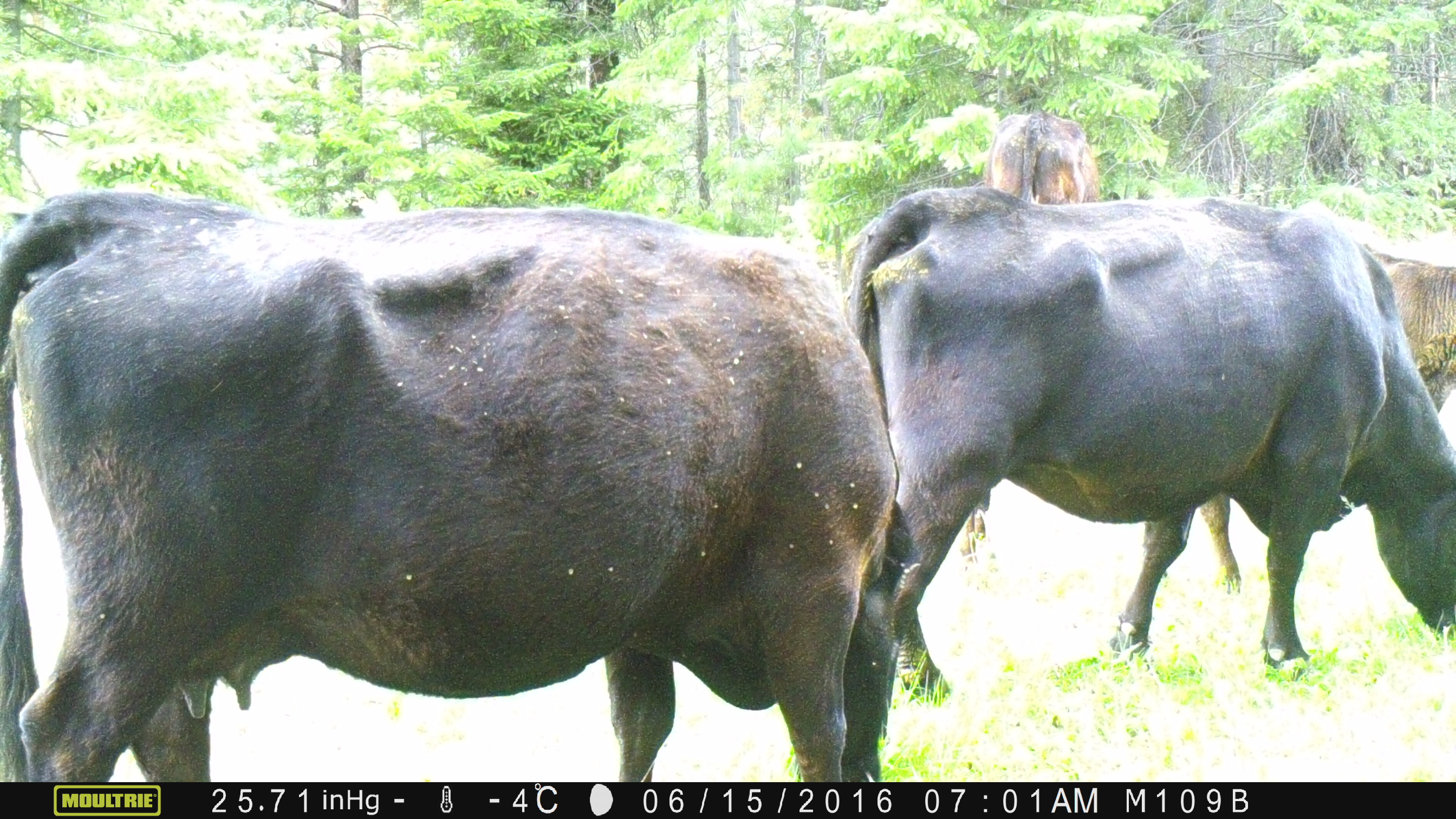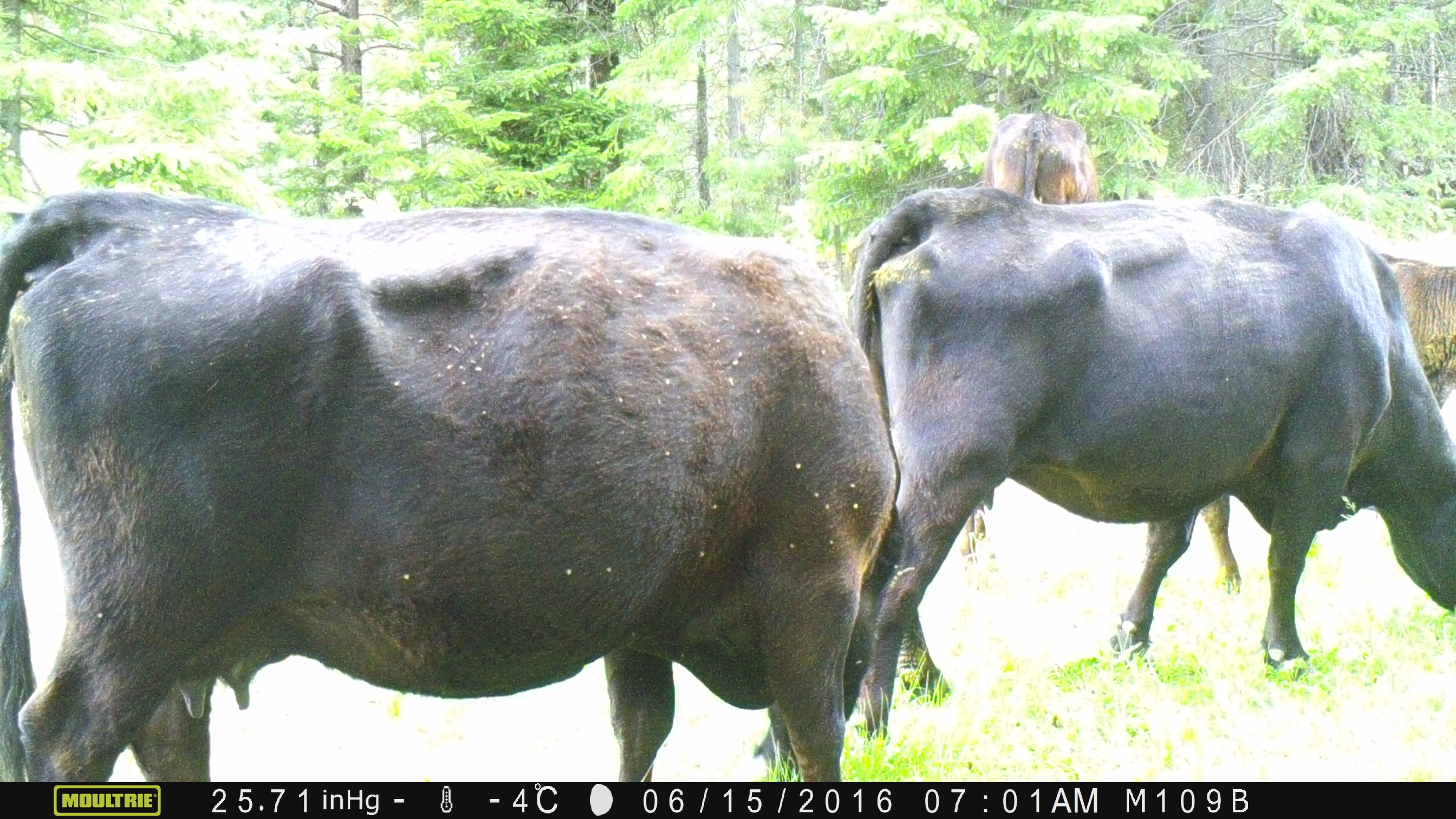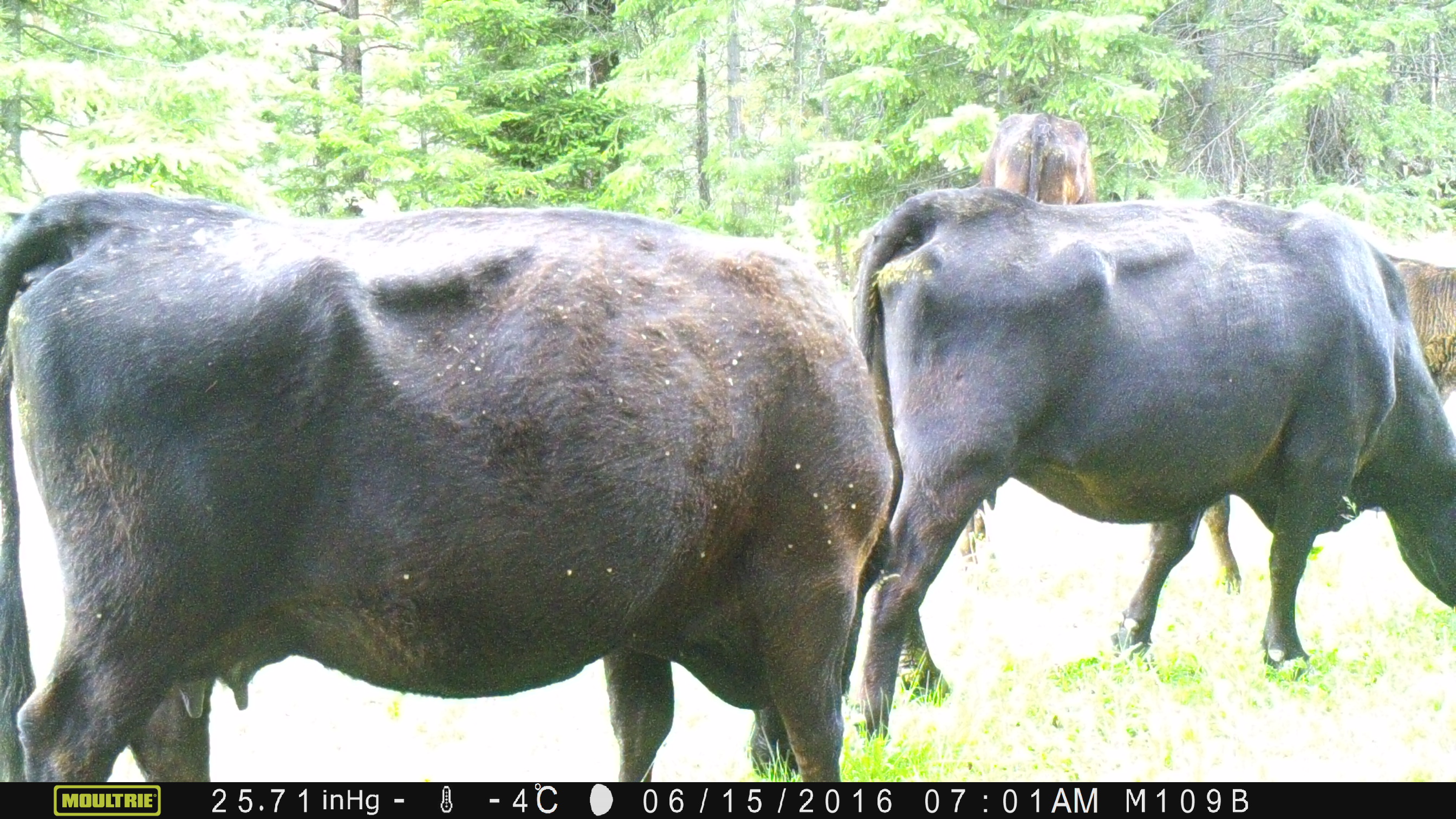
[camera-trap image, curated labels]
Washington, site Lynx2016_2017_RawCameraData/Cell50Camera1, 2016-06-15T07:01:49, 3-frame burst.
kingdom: Animalia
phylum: Chordata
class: Mammalia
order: Artiodactyla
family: Bovidae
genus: Bos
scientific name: Bos taurus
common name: domestic cattle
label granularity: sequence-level